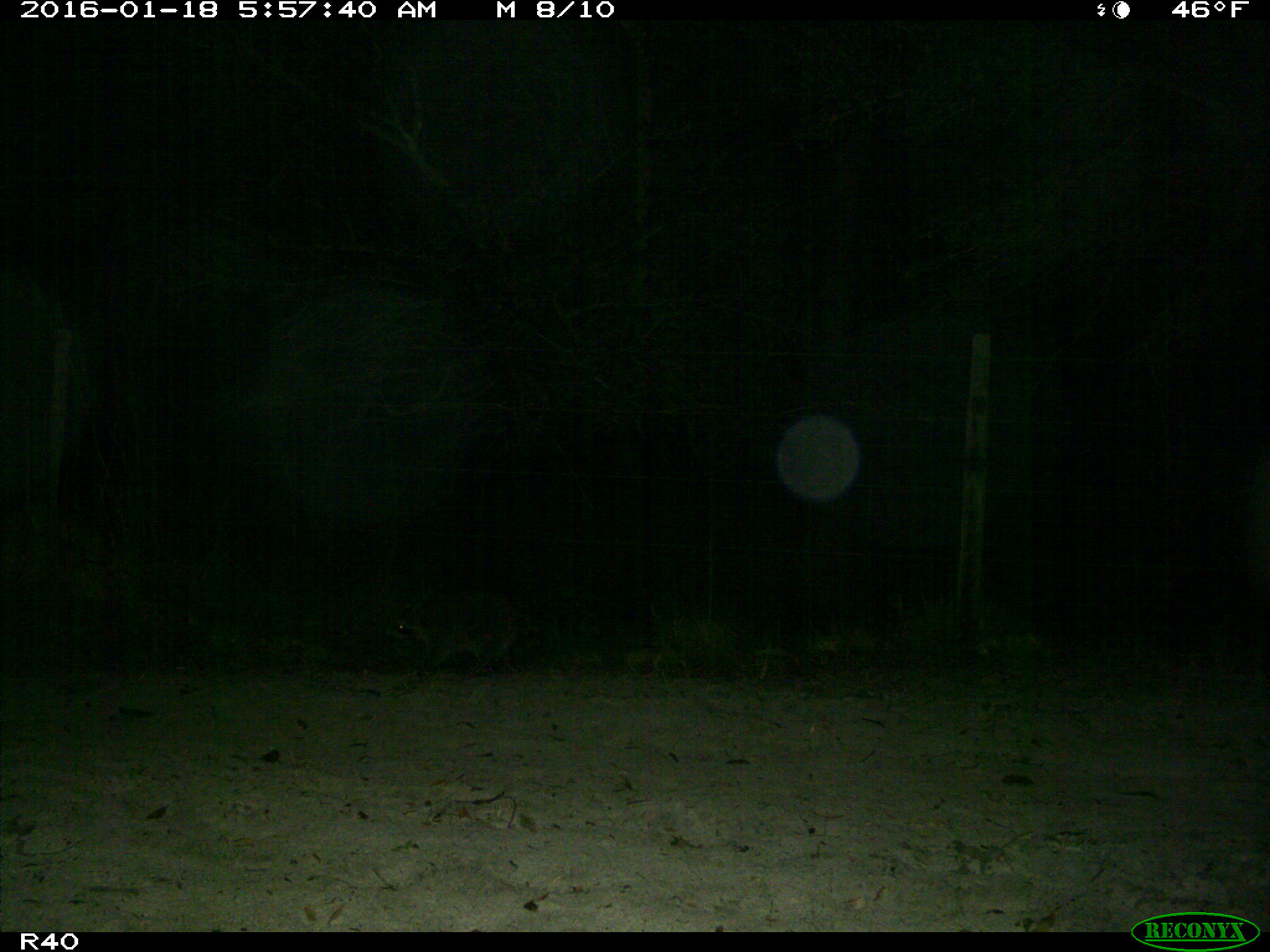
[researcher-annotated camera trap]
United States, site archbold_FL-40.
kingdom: Animalia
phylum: Chordata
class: Mammalia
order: Carnivora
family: Procyonidae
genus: Procyon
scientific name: Procyon lotor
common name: common raccoon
Procyon lotor (common raccoon).